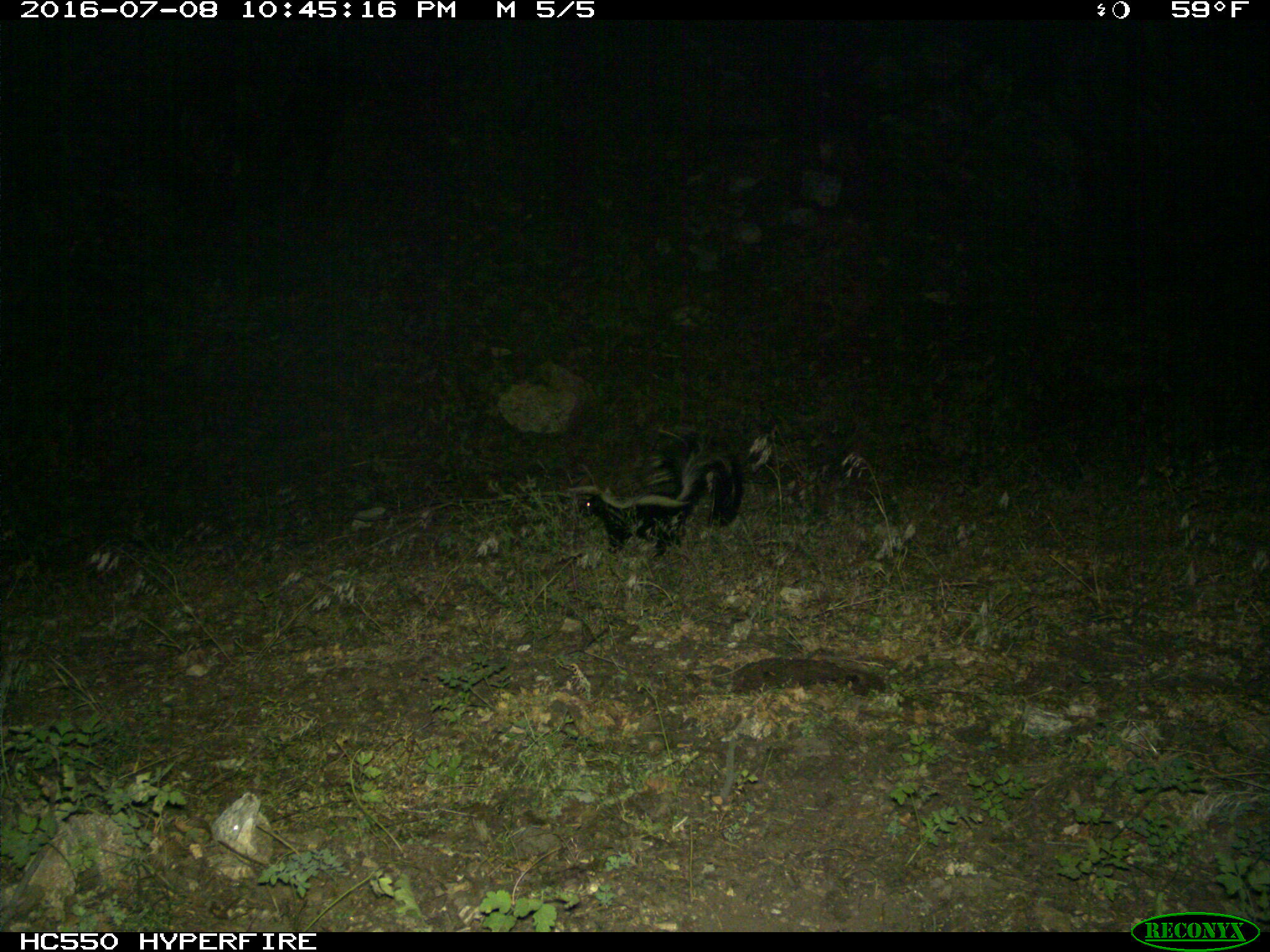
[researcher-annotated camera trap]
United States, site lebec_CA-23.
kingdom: Animalia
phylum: Chordata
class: Mammalia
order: Carnivora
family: Mephitidae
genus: Mephitis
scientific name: Mephitis mephitis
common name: striped skunk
Mephitis mephitis (striped skunk).